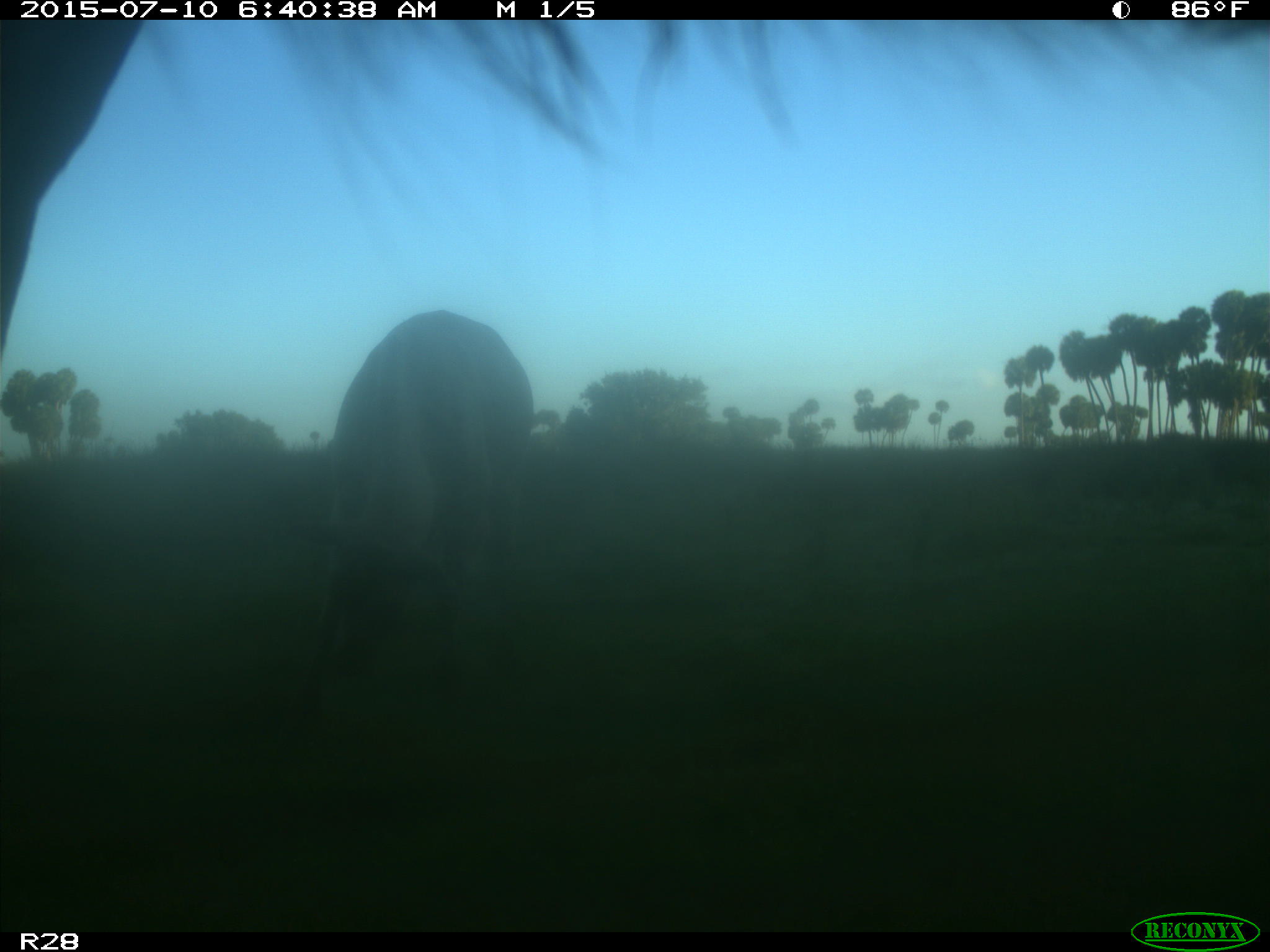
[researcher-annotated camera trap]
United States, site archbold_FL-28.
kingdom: Animalia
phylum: Chordata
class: Mammalia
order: Artiodactyla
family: Bovidae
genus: Bos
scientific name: Bos taurus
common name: domestic cow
Bos taurus (domestic cow).